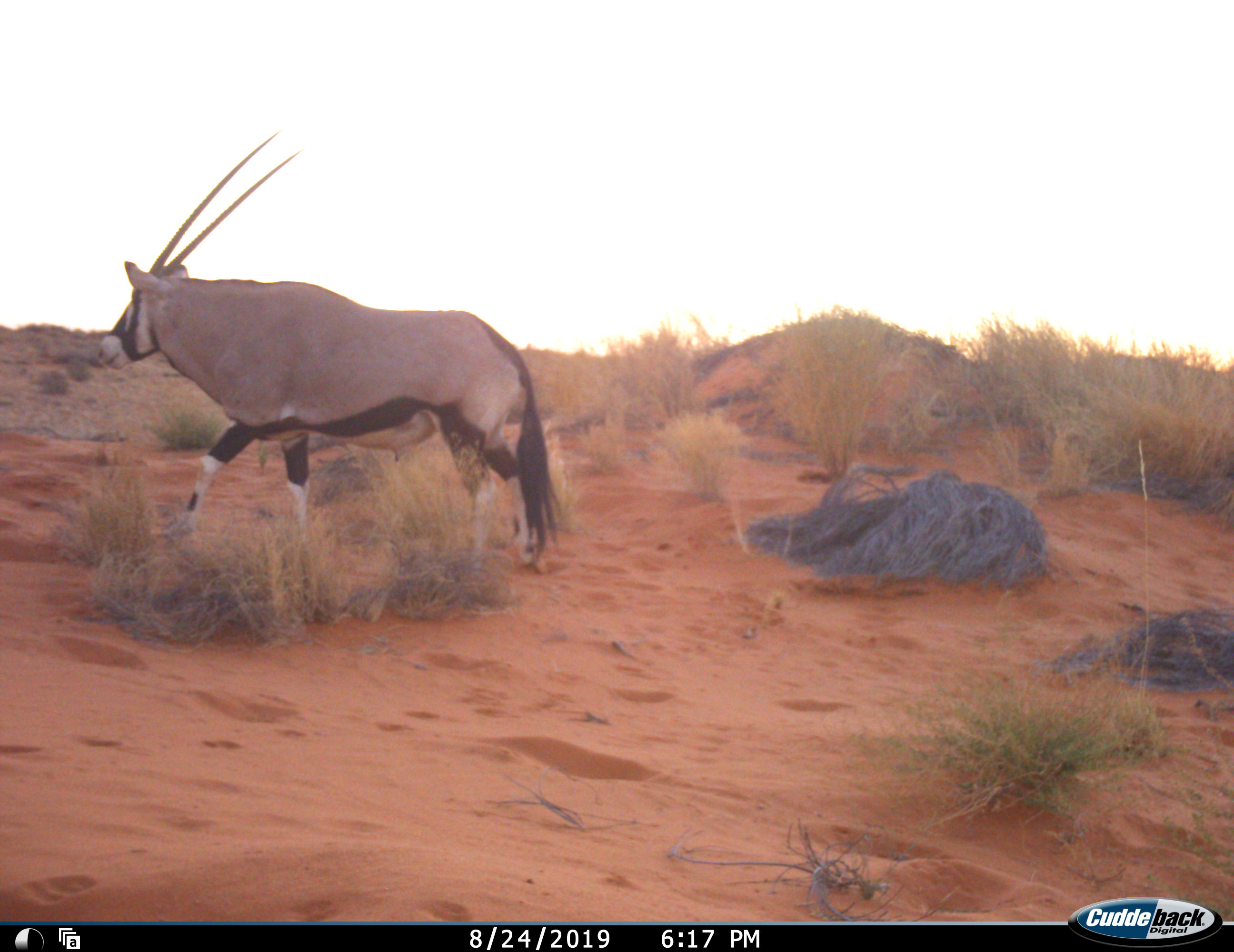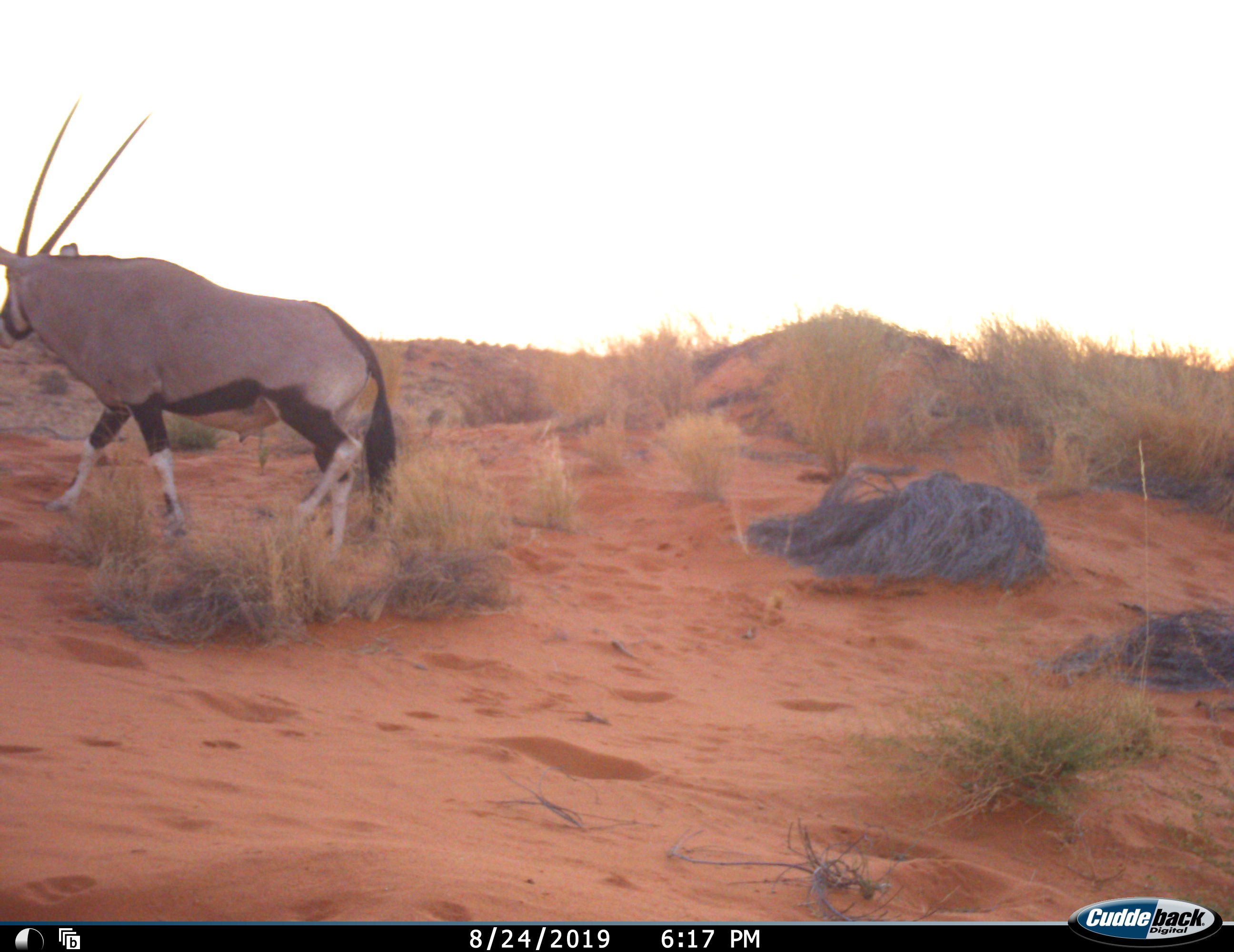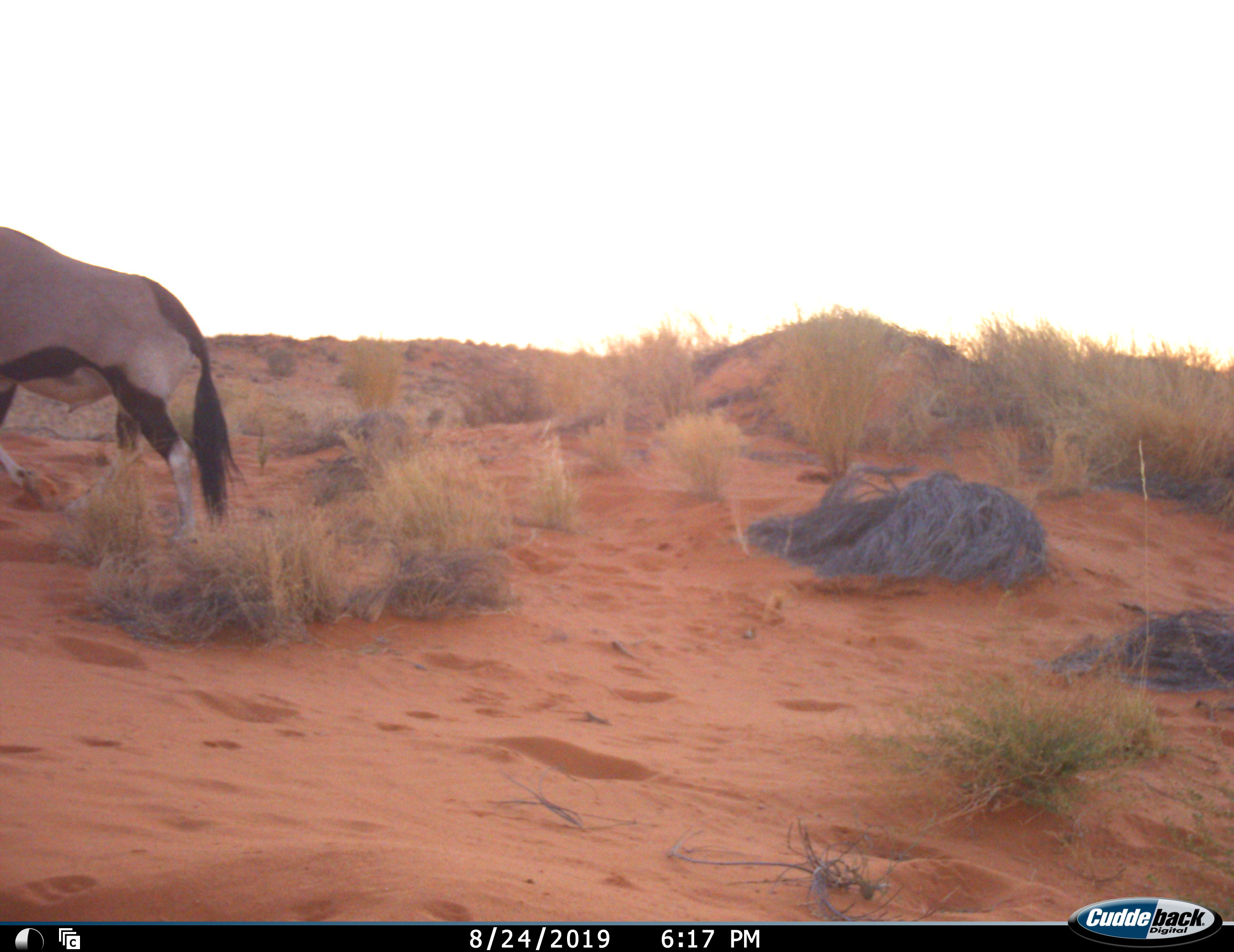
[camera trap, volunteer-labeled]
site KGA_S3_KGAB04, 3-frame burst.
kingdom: Animalia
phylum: Chordata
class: Mammalia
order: Artiodactyla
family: Bovidae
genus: Oryx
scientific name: Oryx gazella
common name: gemsbok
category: oryx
Oryx (gemsbok) (Oryx gazella), count 1. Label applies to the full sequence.